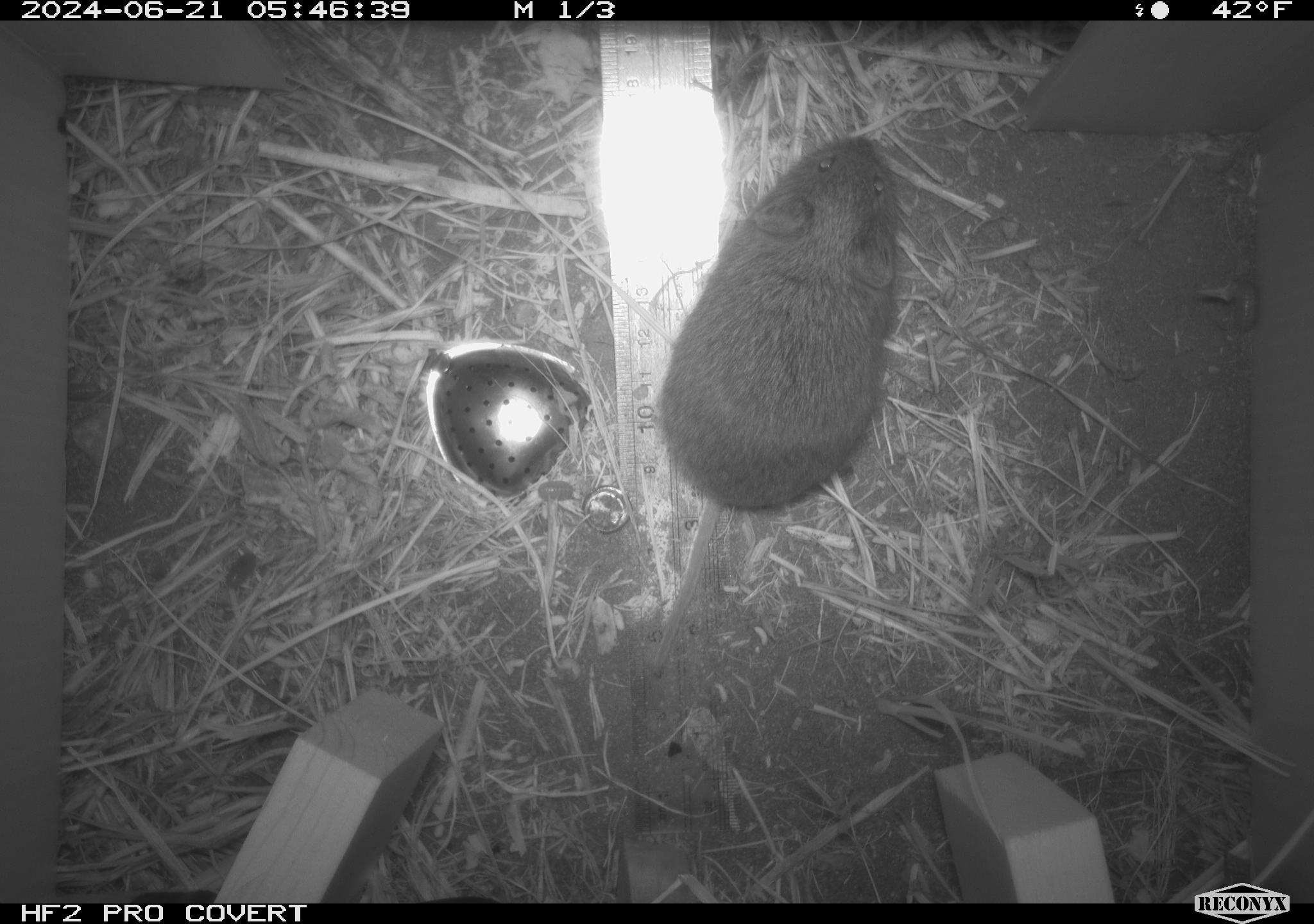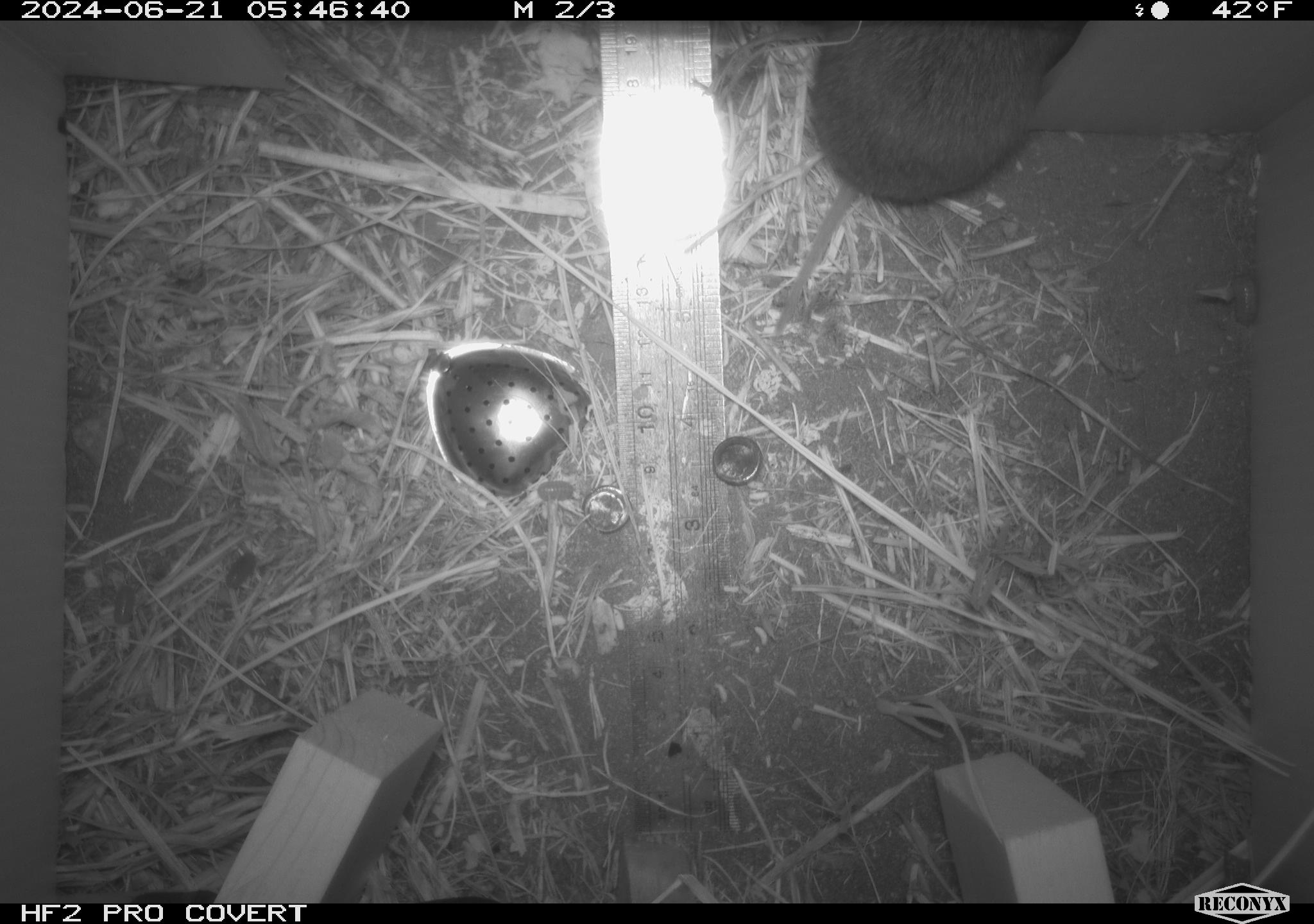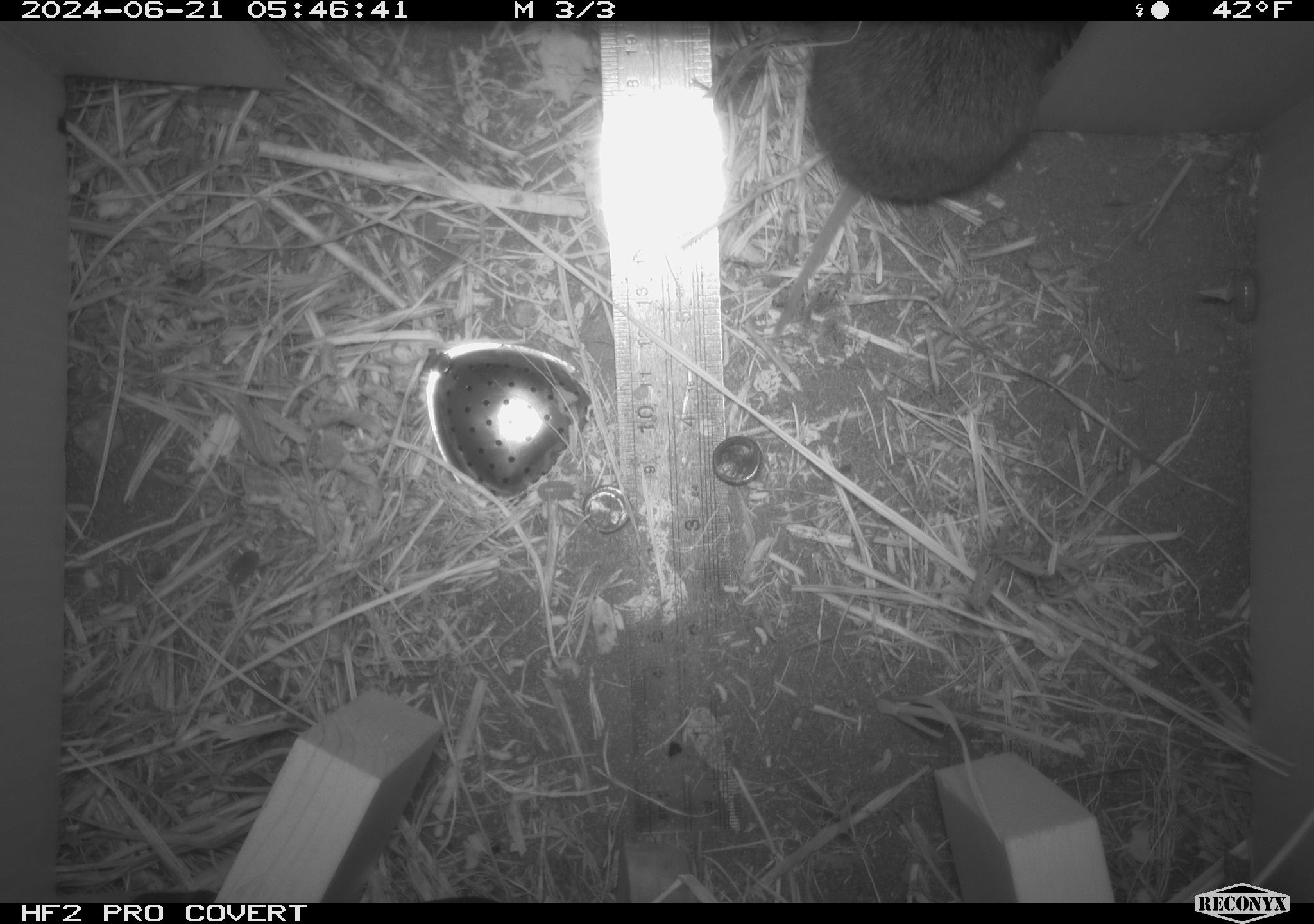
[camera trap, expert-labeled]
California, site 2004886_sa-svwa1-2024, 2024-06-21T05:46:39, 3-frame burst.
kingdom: Animalia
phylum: Chordata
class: Mammalia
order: Rodentia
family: Cricetidae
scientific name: Arvicolinae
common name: voles, lemmings, and muskrats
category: arvicolinae subfamily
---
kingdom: Animalia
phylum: Arthropoda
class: Malacostraca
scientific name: Malacostraca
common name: amphipods, crabs, isopods, krill, lobsters and shrimps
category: malacostracan